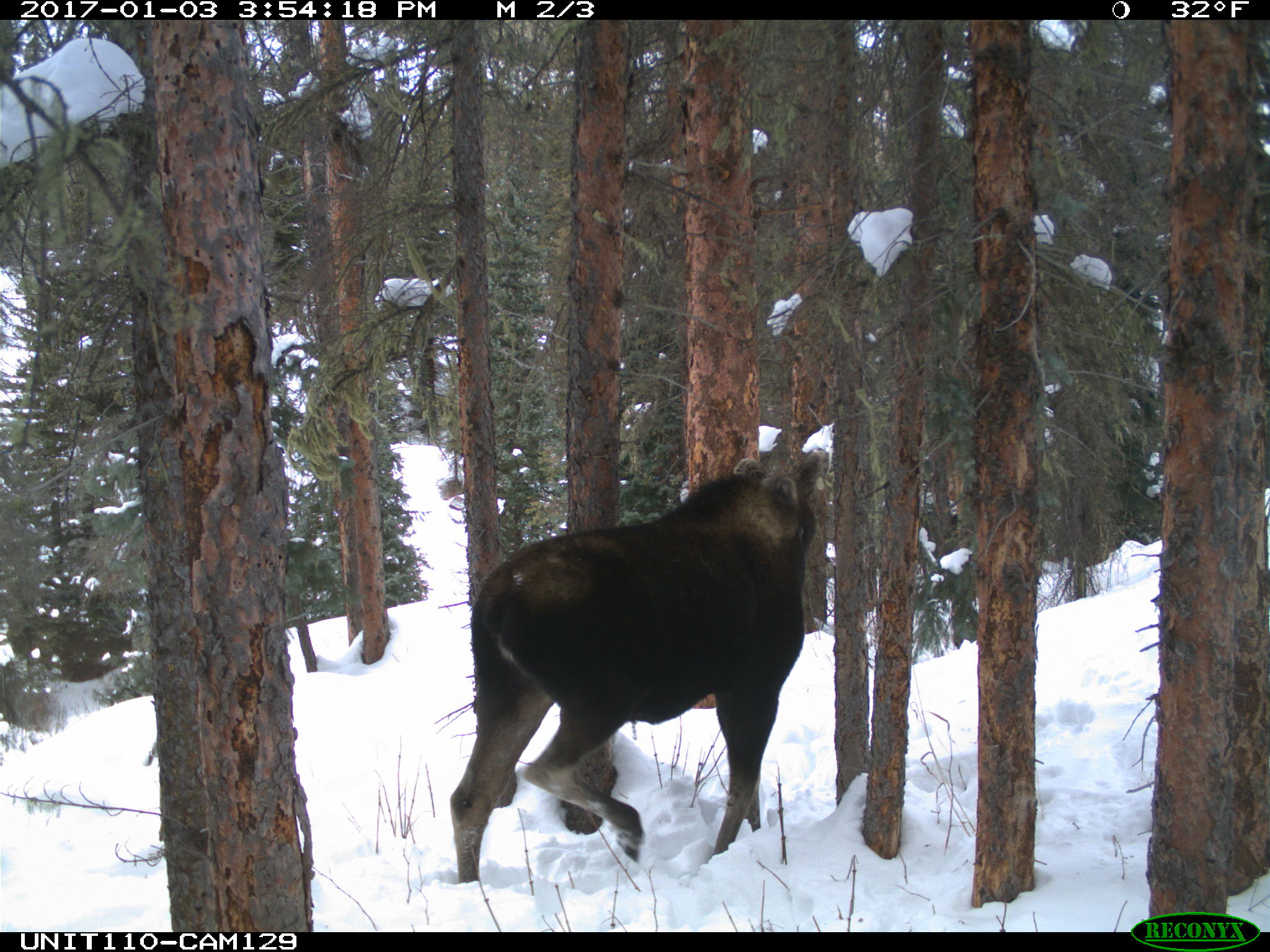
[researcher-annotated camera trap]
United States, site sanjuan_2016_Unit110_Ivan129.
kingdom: Animalia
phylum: Chordata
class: Mammalia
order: Artiodactyla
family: Cervidae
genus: Alces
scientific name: Alces alces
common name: moose